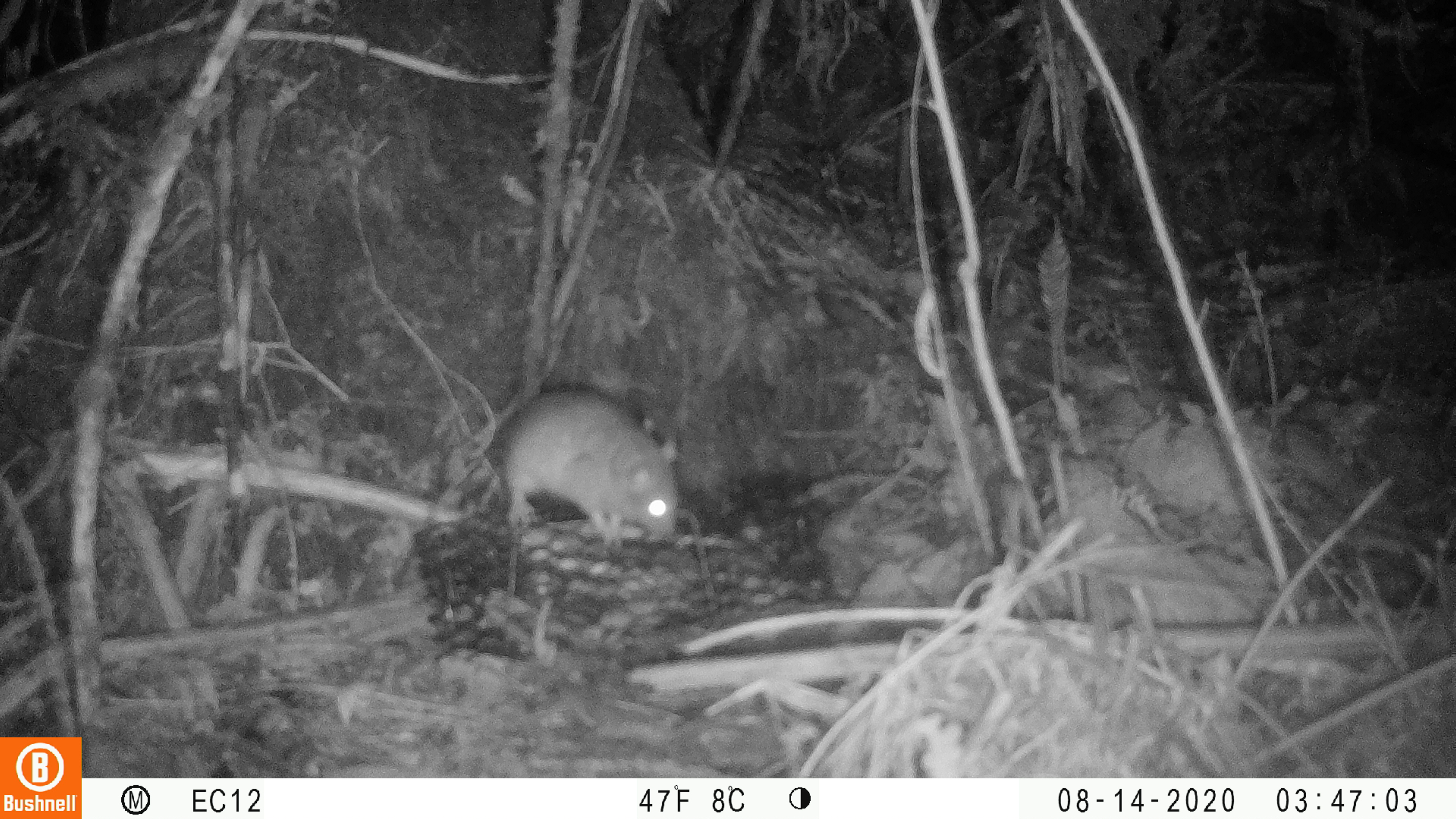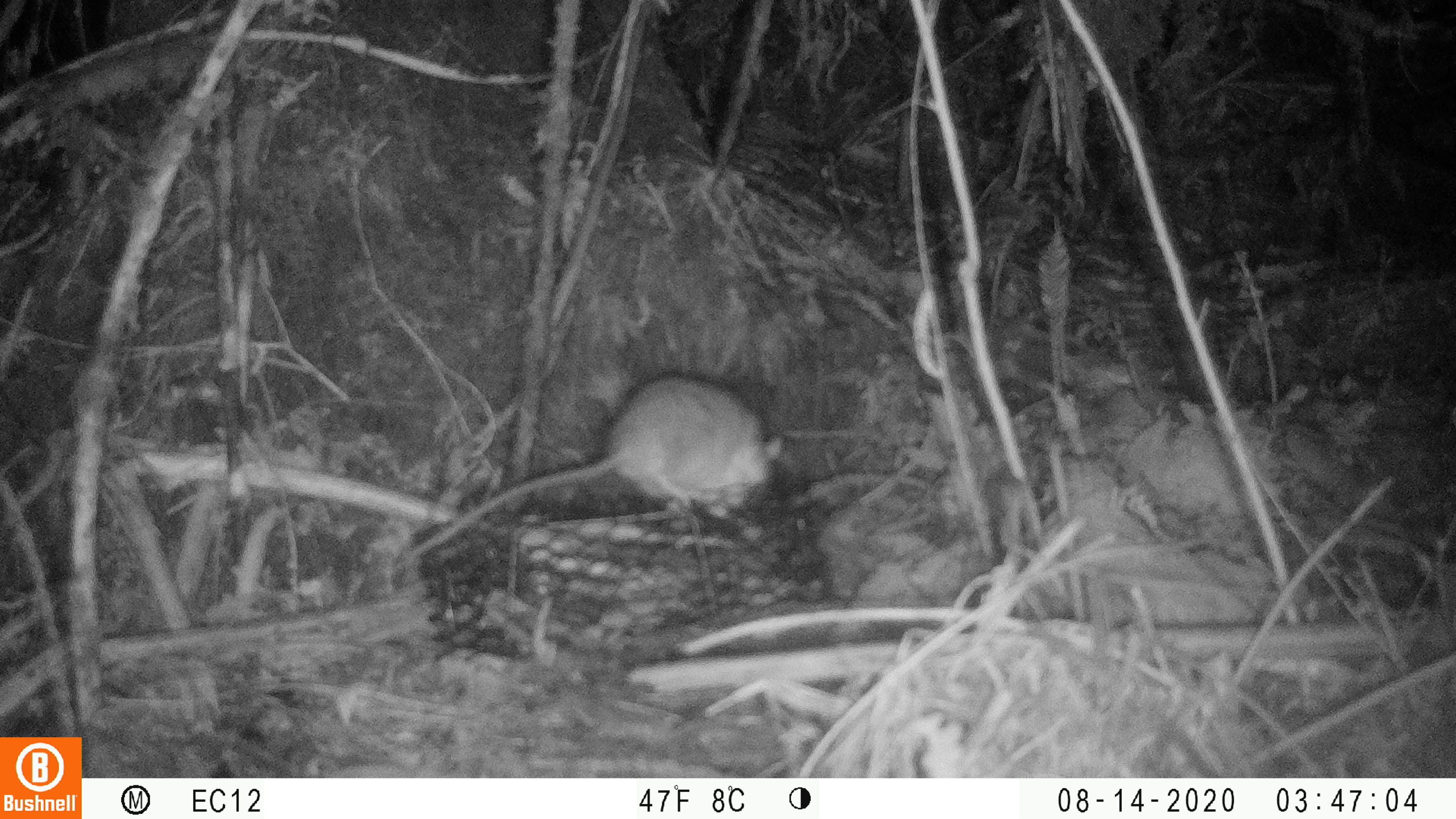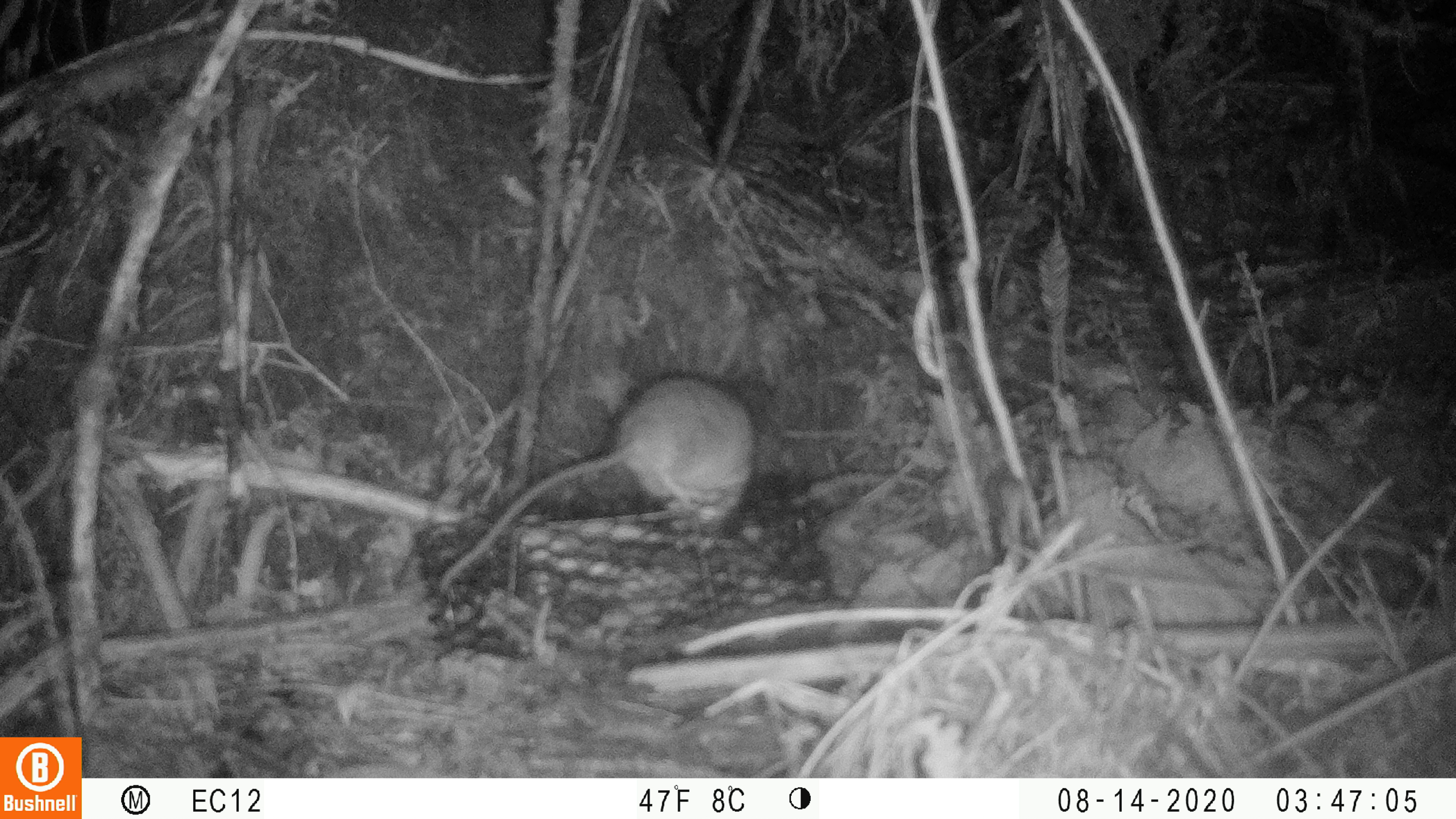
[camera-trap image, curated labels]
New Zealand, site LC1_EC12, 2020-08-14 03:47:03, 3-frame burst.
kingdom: Animalia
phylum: Chordata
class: Mammalia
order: Rodentia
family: Muridae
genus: Rattus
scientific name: Rattus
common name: rat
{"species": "rat (Rattus)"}